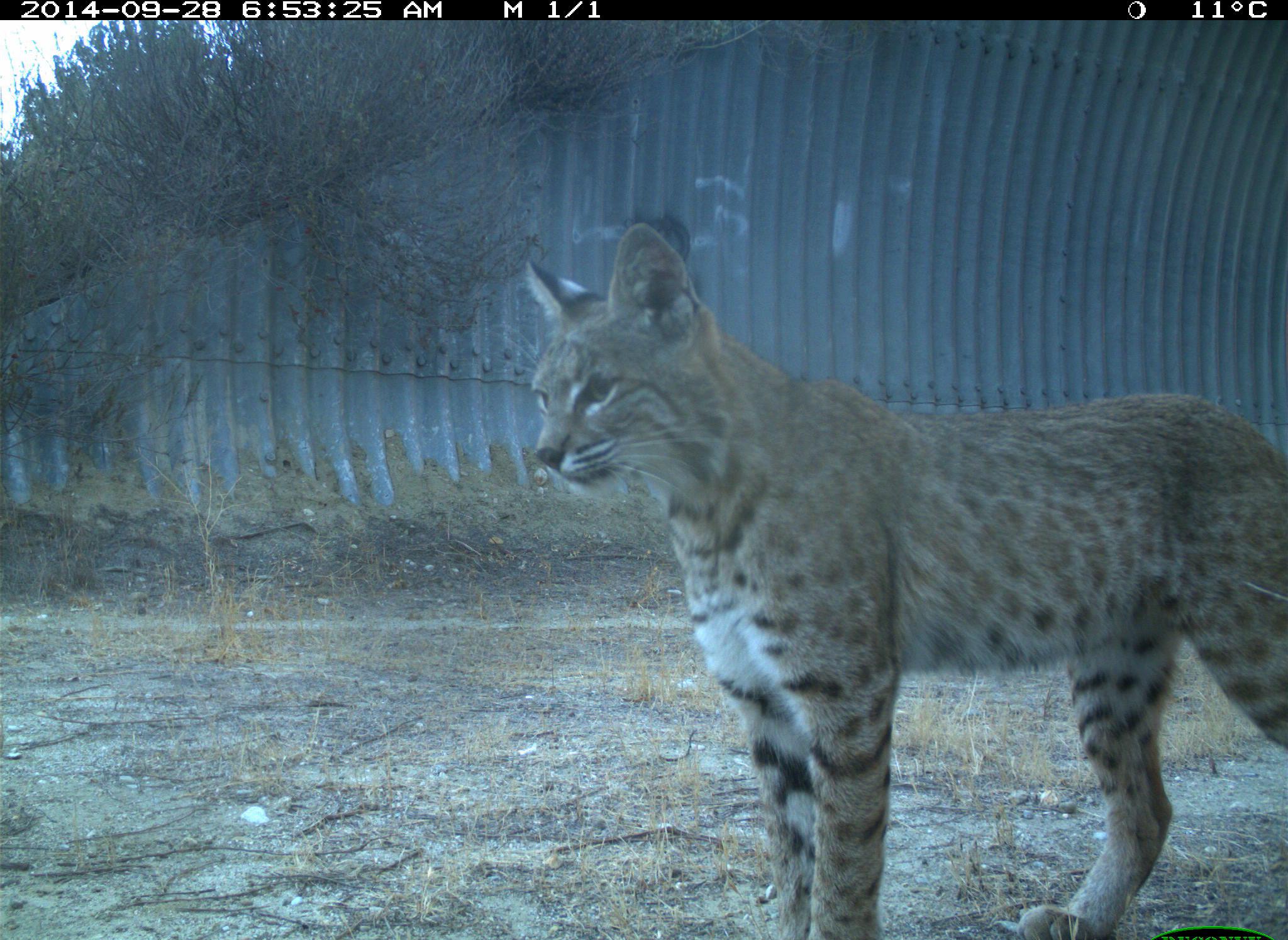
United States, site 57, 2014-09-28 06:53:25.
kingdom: Animalia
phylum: Chordata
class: Mammalia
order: Carnivora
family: Felidae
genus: Lynx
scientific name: Lynx rufus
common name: bobcat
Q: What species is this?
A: Bobcat (Lynx rufus).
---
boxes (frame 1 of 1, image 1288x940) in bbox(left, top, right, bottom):
bobcat: bbox(512, 223, 1288, 940)